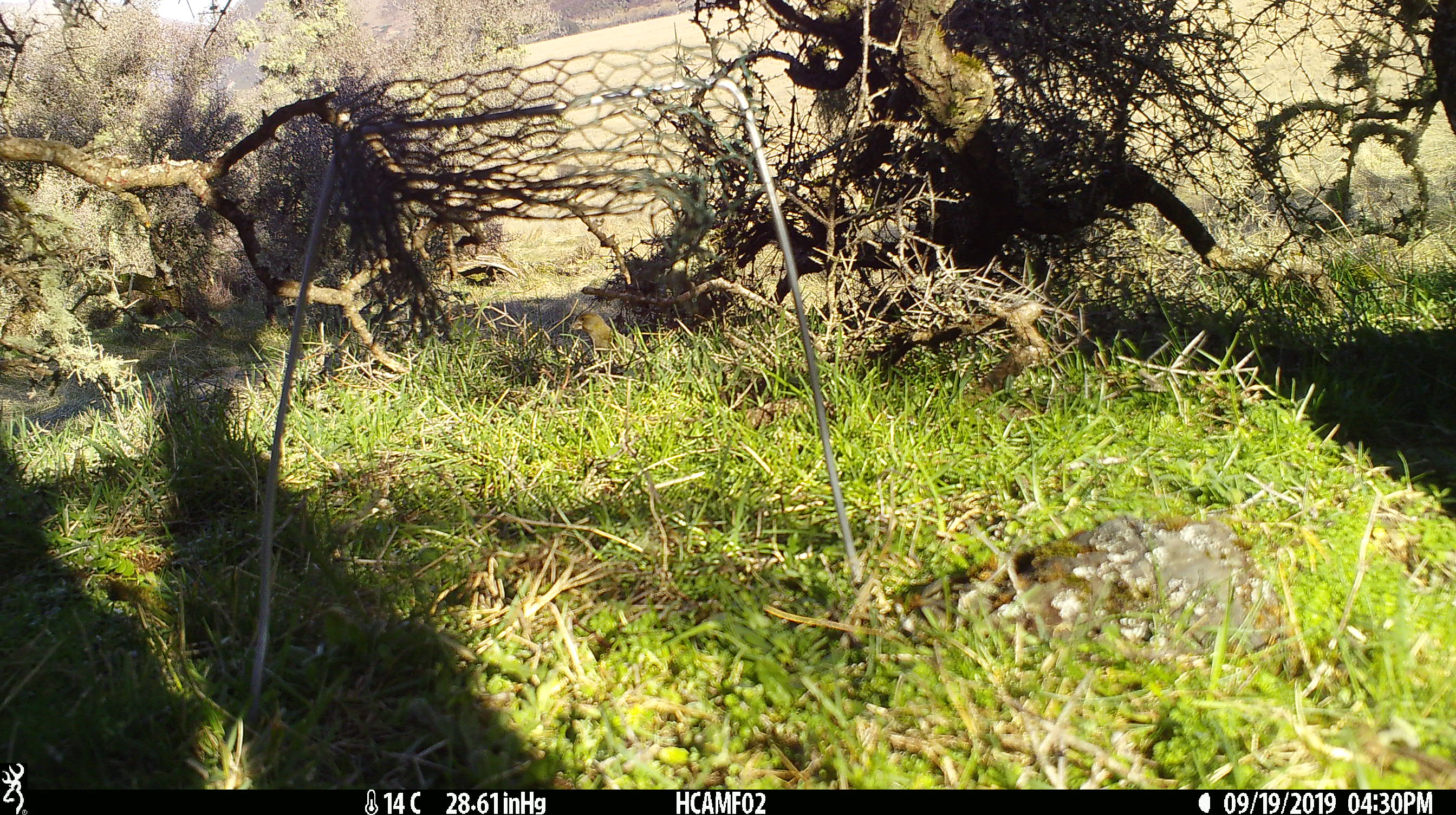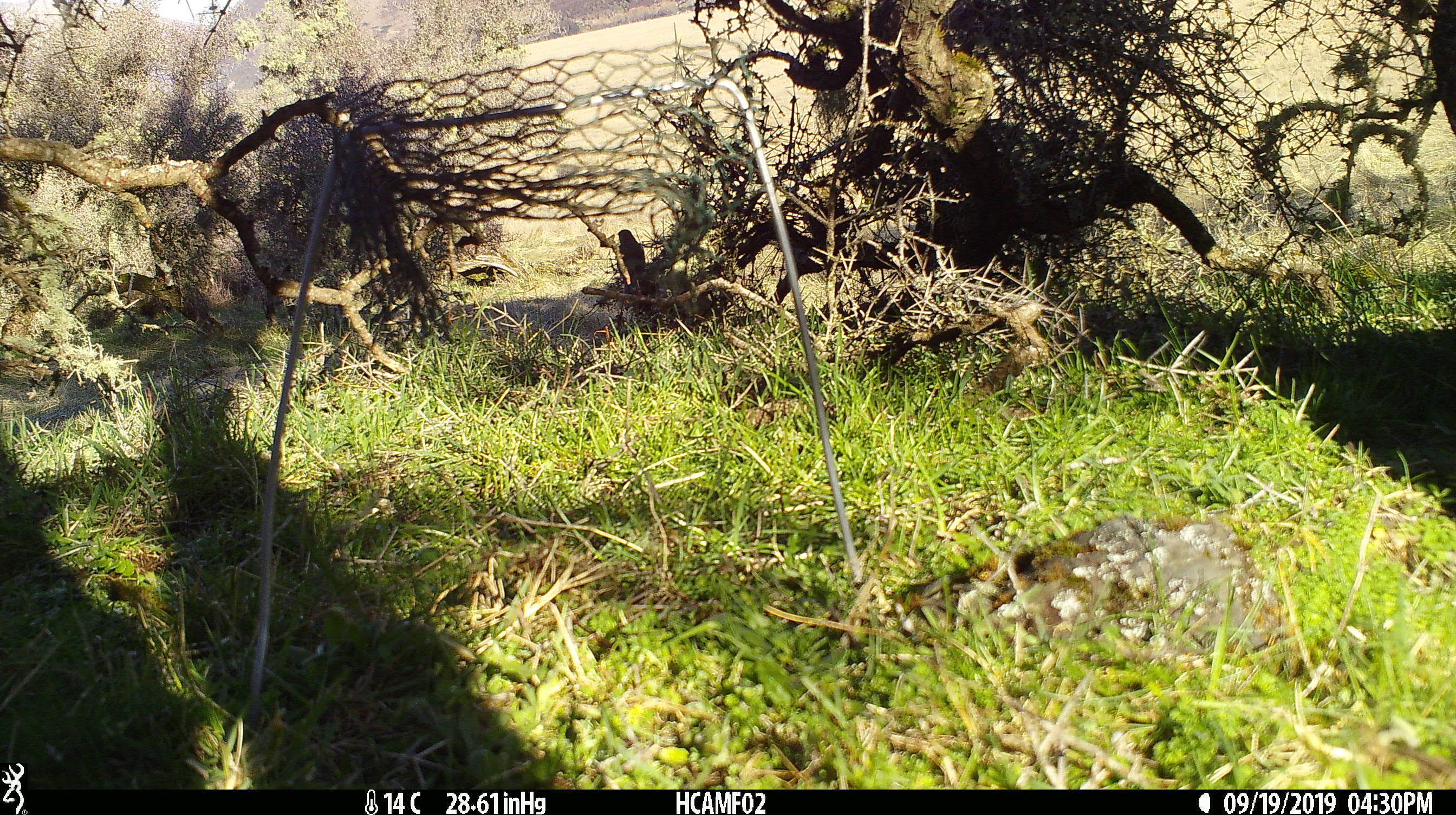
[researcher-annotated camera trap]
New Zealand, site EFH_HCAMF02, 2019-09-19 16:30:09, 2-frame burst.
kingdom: Animalia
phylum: Chordata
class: Aves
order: Passeriformes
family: Fringillidae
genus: Chloris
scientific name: Chloris chloris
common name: greenfinch